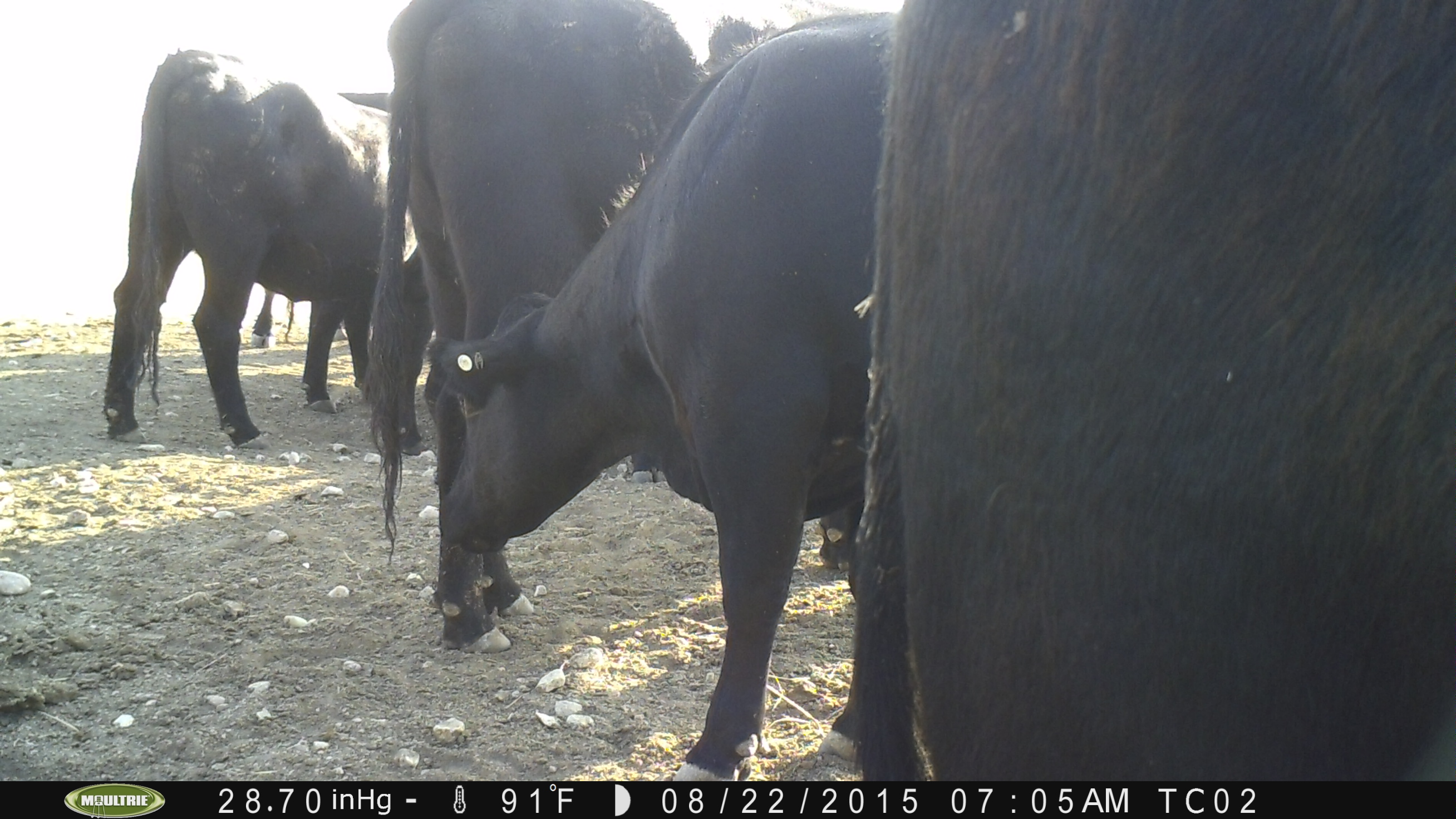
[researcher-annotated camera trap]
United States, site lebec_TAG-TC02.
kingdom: Animalia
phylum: Chordata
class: Mammalia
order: Artiodactyla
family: Bovidae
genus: Bos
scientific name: Bos taurus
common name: domestic cow